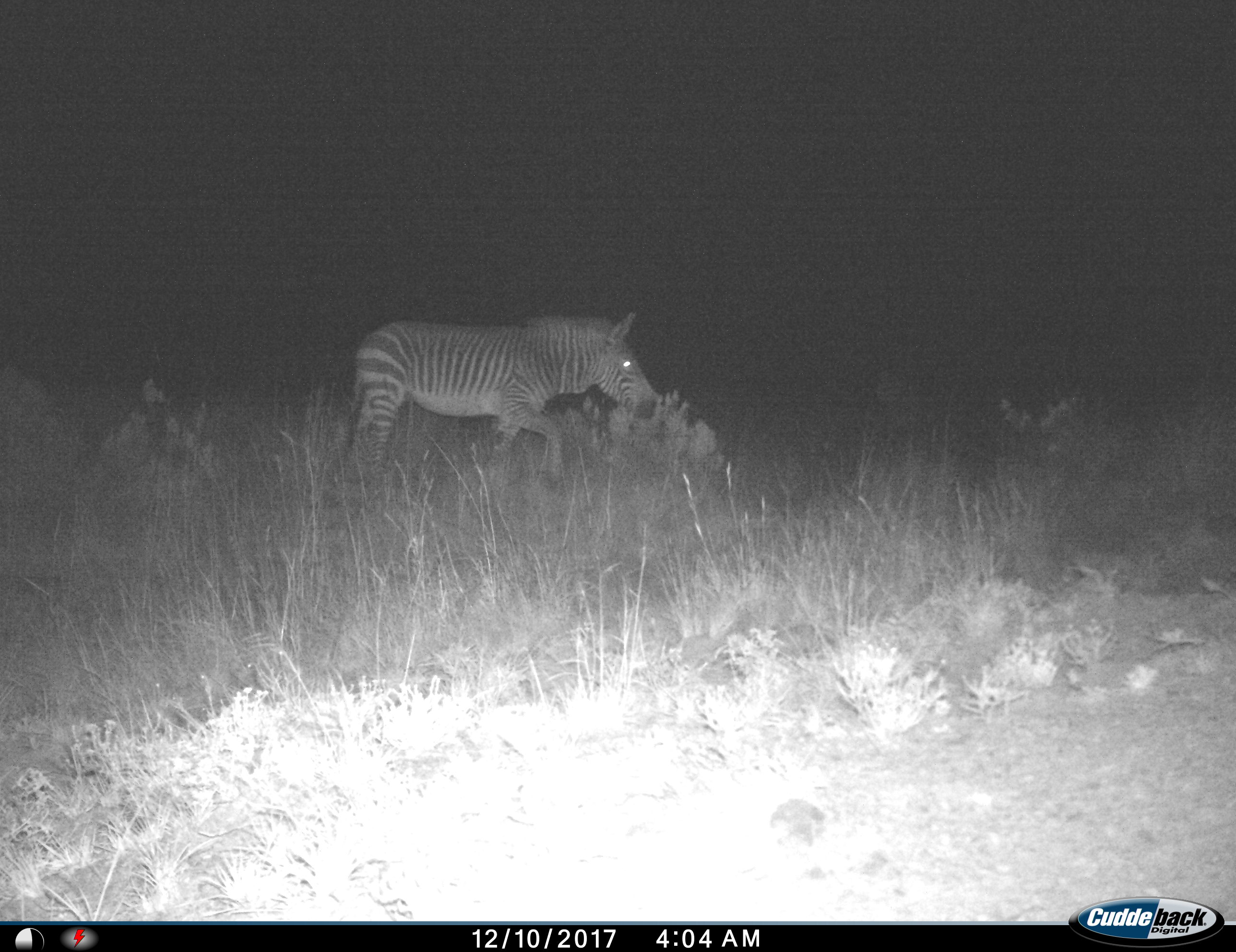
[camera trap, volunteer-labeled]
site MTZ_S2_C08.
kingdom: Animalia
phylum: Chordata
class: Mammalia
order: Perissodactyla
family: Equidae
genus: Equus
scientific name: Equus zebra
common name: mountain zebra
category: zebramountain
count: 1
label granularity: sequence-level